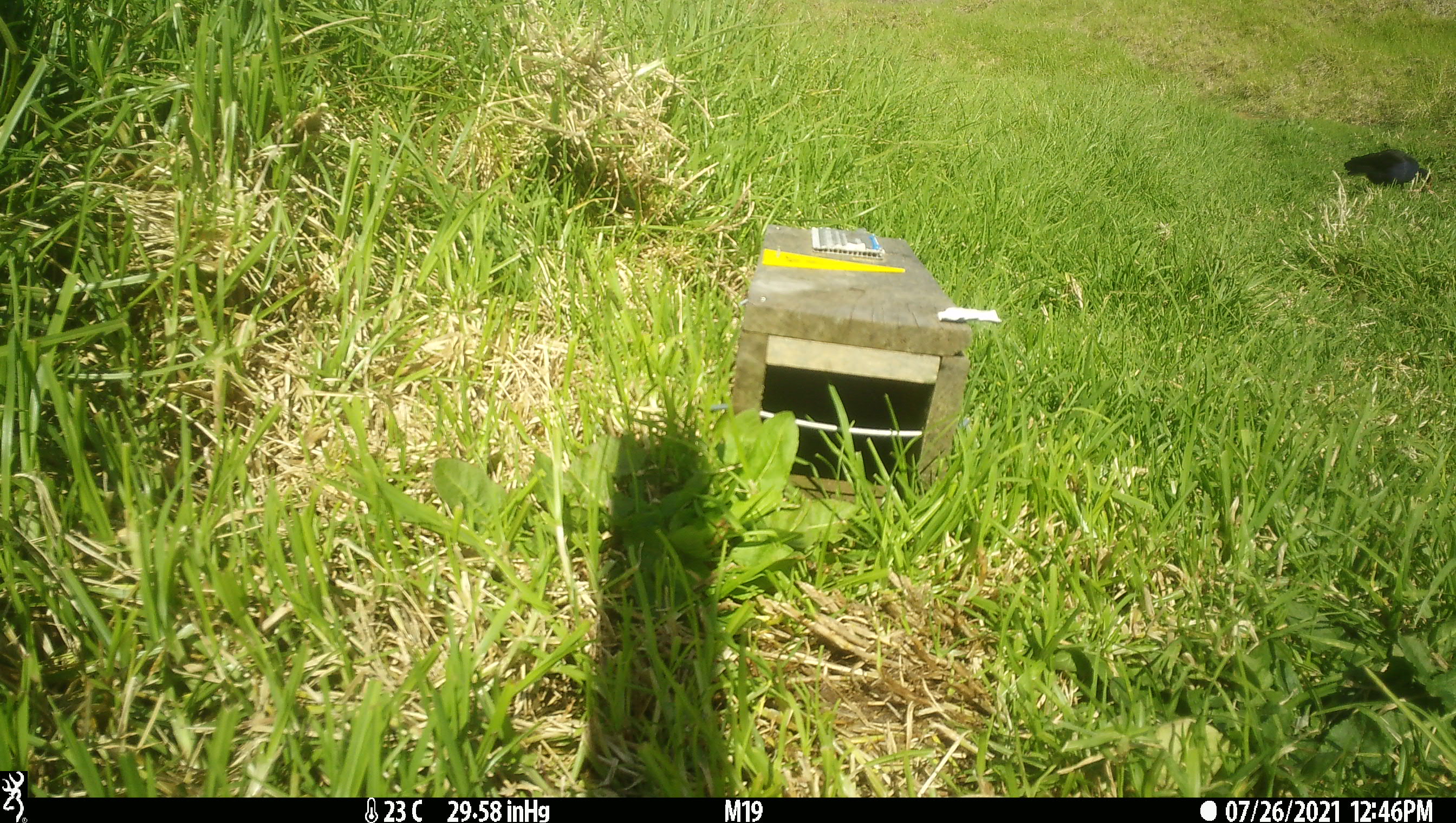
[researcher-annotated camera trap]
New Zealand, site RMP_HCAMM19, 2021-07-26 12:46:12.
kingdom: Animalia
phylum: Chordata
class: Aves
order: Gruiformes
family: Rallidae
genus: Porphyrio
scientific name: Porphyrio melanotus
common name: australasian swamphen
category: pukeko